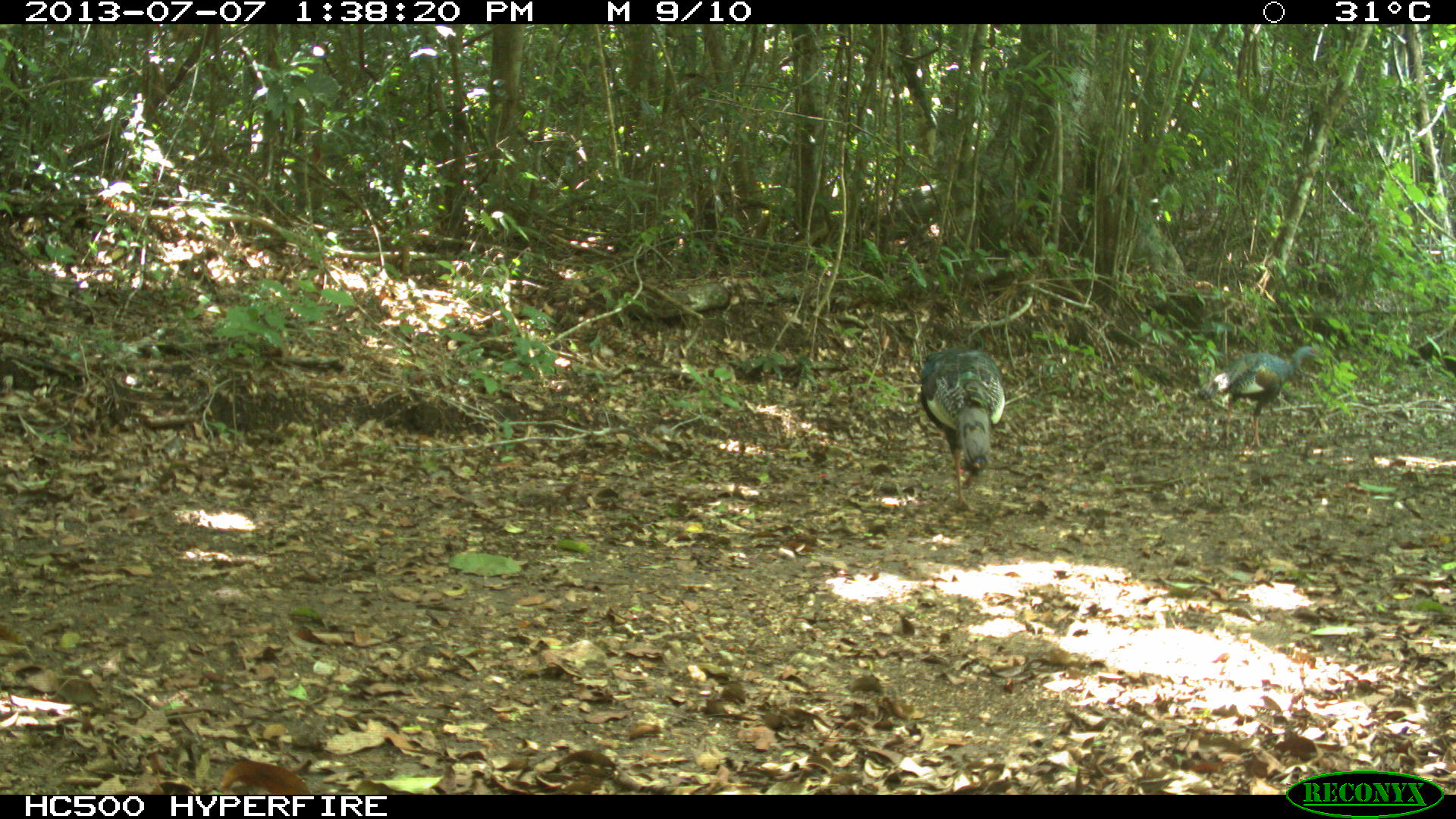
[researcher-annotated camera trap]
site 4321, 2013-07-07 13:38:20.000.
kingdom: Animalia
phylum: Chordata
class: Aves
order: Galliformes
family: Phasianidae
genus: Meleagris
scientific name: Meleagris ocellata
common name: ocellated turkey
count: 2